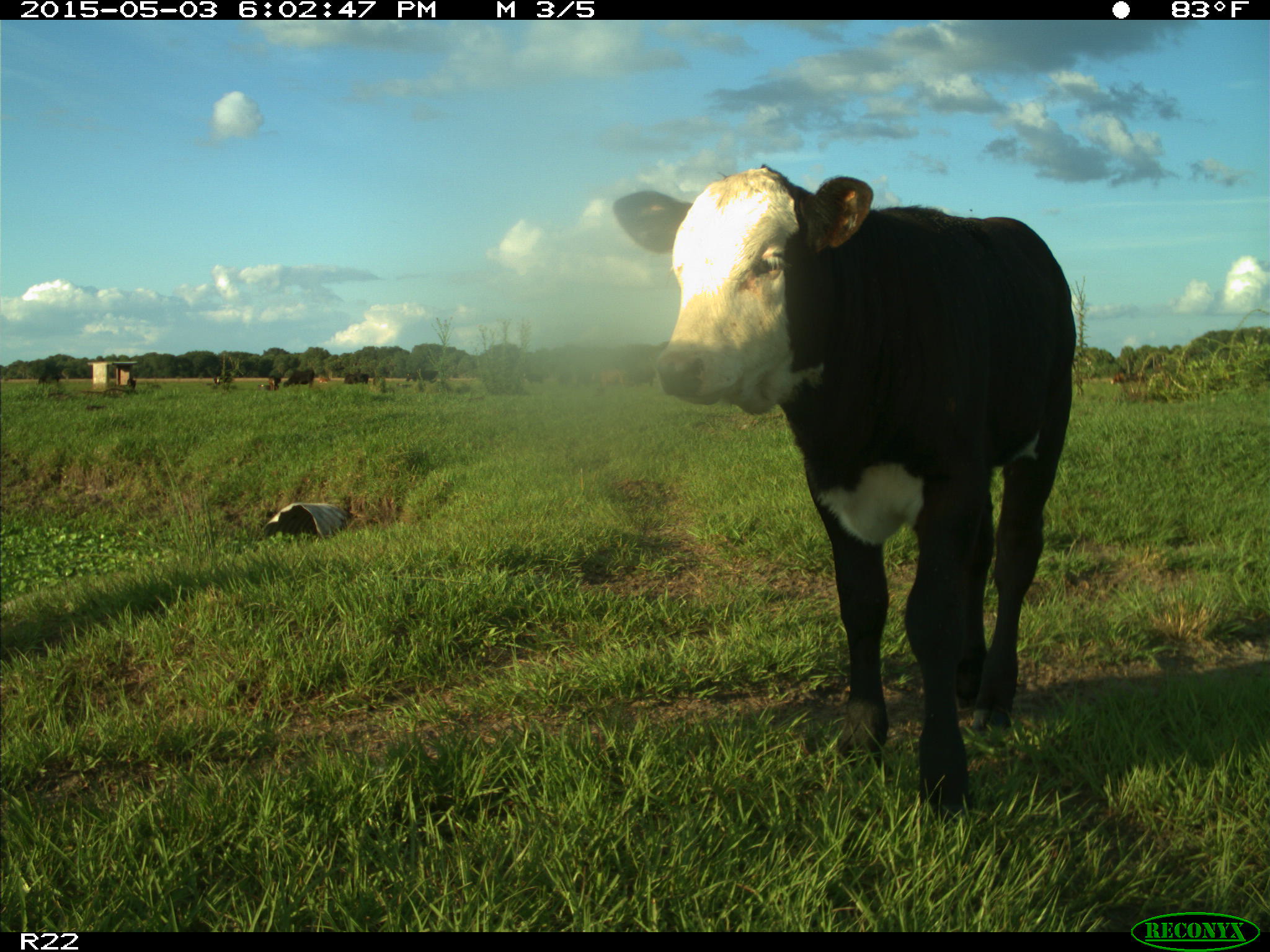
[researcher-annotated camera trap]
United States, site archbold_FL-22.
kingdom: Animalia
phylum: Chordata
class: Mammalia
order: Artiodactyla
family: Bovidae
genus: Bos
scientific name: Bos taurus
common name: domestic cow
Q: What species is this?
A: Bos taurus (domestic cow).